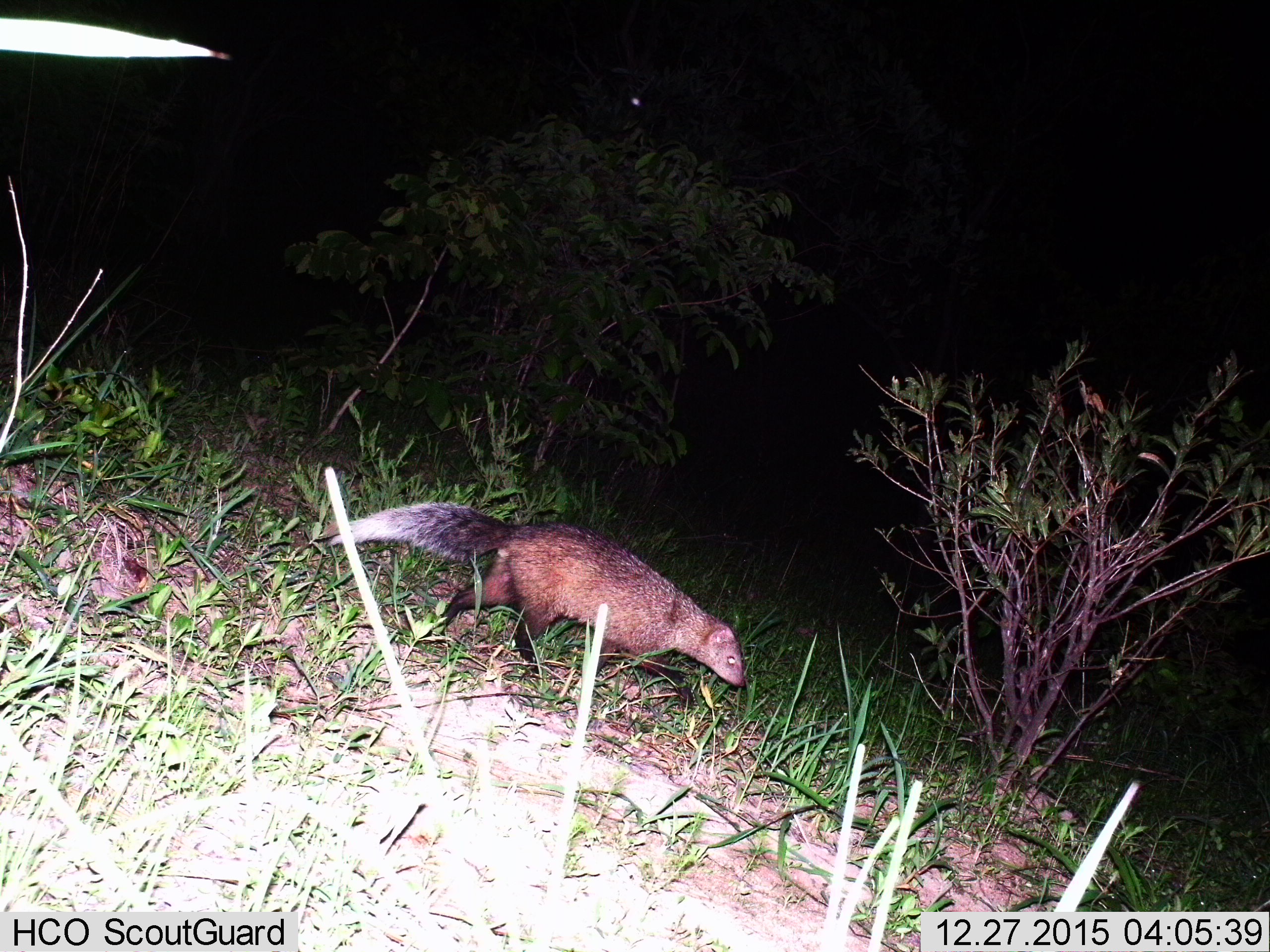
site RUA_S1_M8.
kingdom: Animalia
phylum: Chordata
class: Mammalia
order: Carnivora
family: Herpestidae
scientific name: Herpestidae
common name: mongoose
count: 1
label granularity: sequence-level